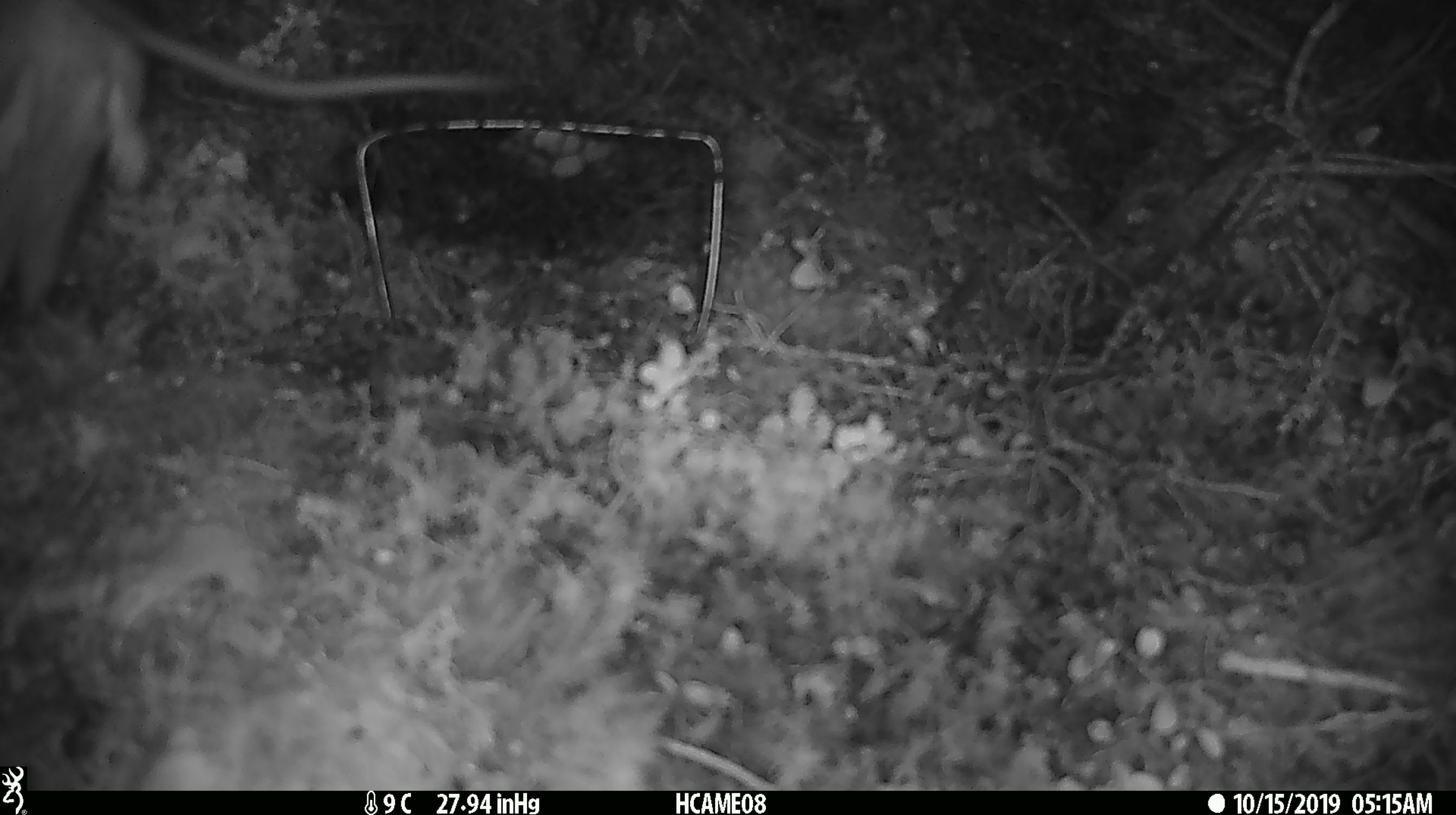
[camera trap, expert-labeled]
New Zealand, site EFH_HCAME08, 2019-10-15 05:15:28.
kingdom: Animalia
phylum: Chordata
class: Mammalia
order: Rodentia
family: Muridae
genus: Rattus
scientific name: Rattus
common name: rat